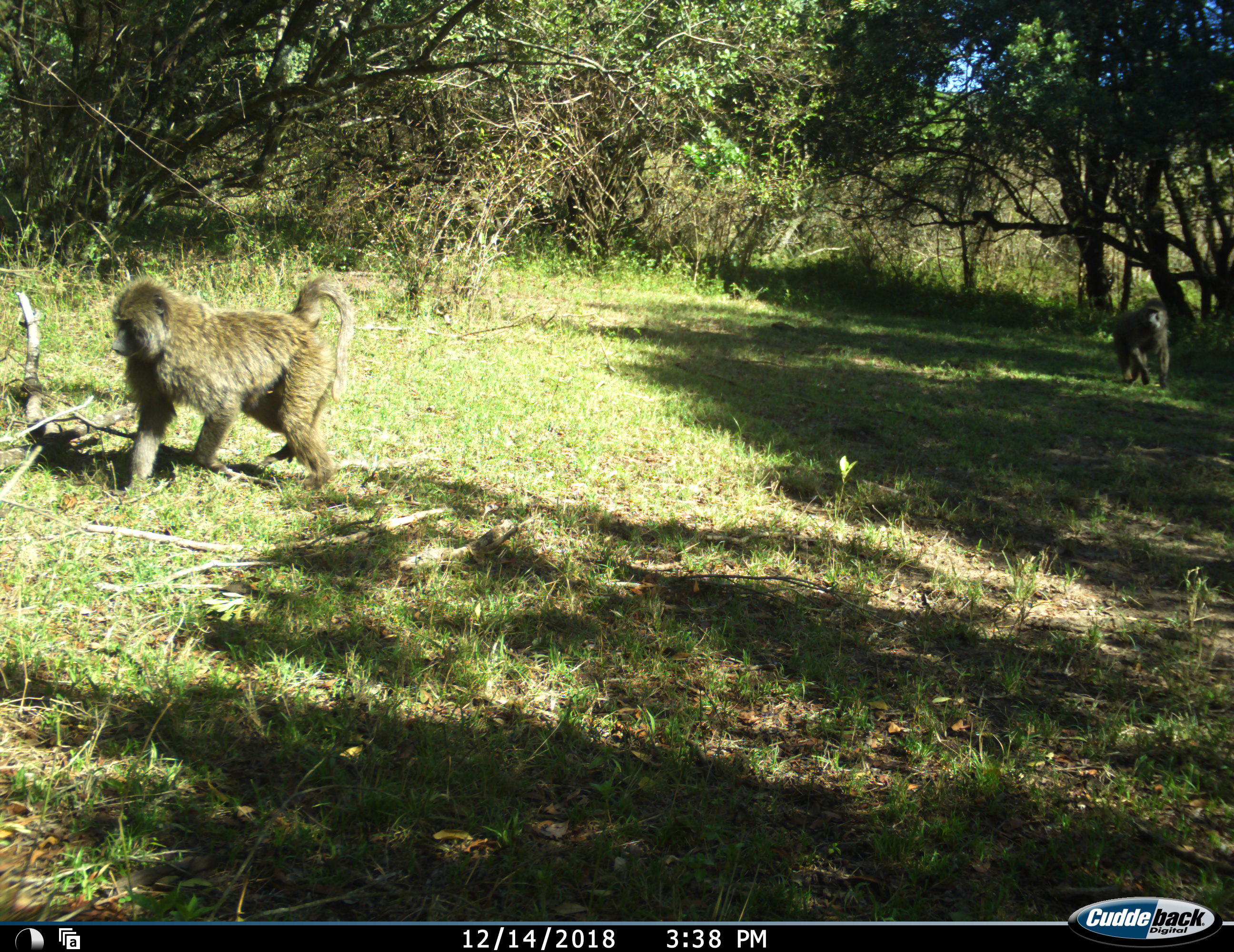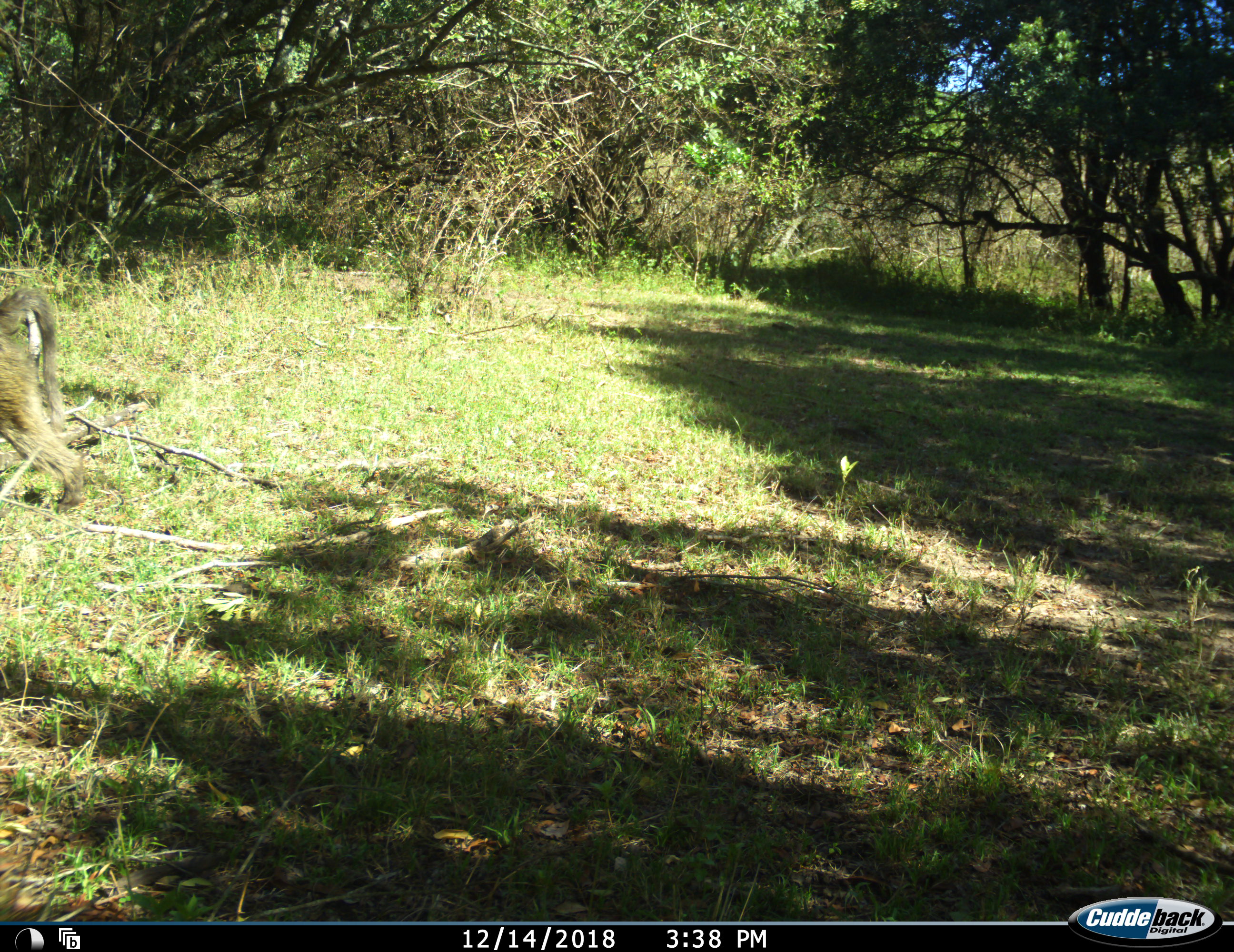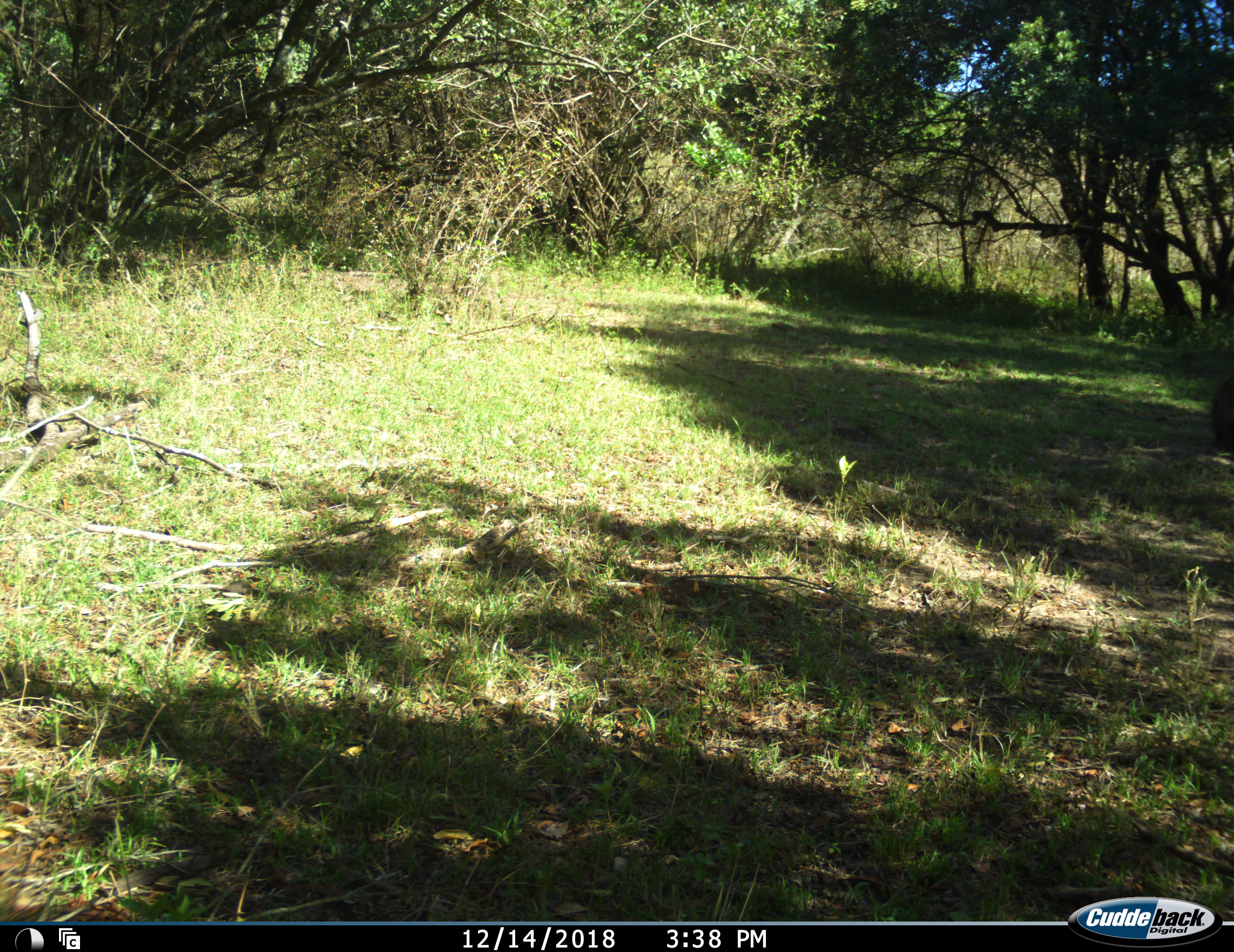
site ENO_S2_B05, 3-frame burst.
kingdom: Animalia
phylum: Chordata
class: Mammalia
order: Primates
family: Cercopithecidae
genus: Papio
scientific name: Papio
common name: baboon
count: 2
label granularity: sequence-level